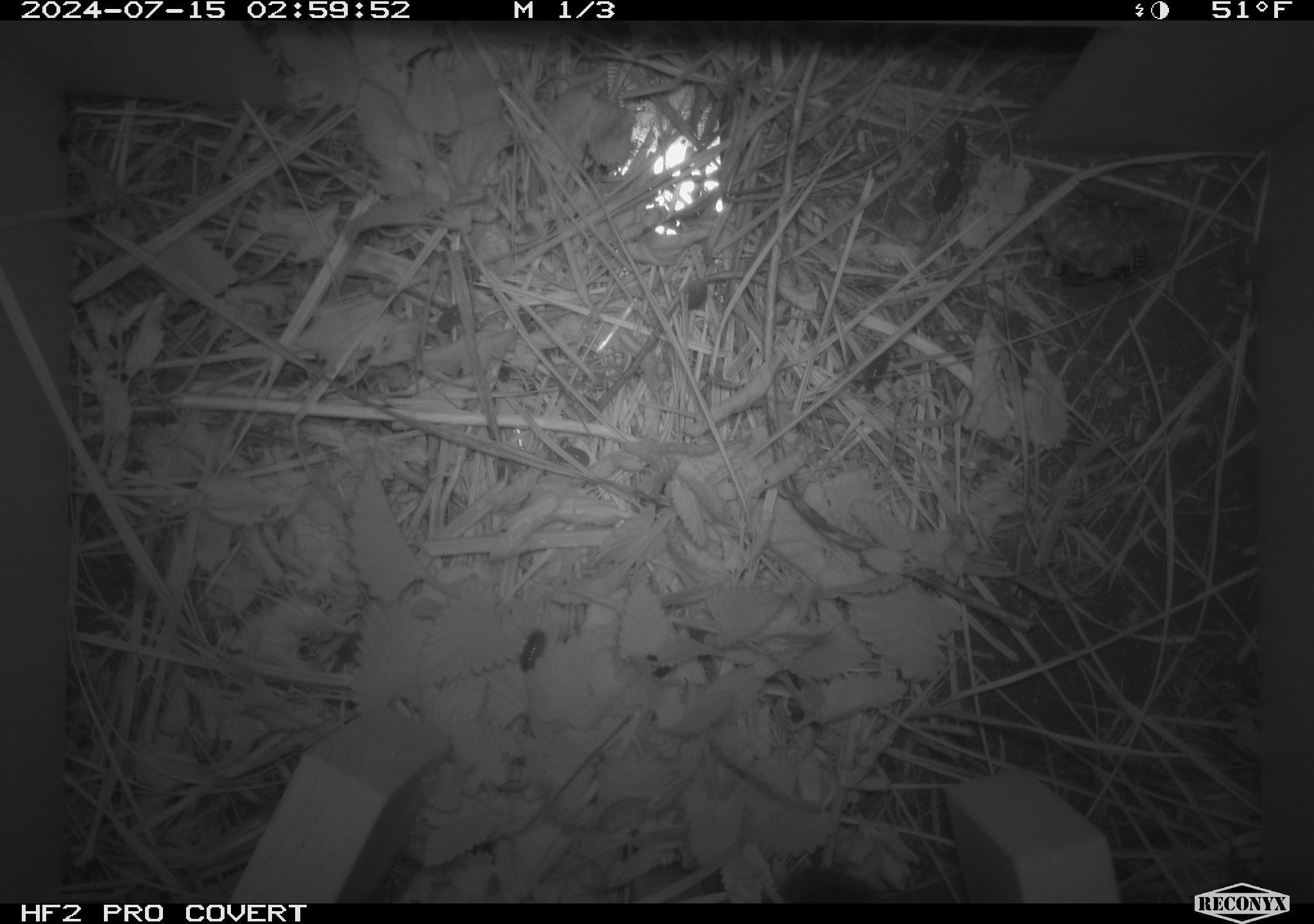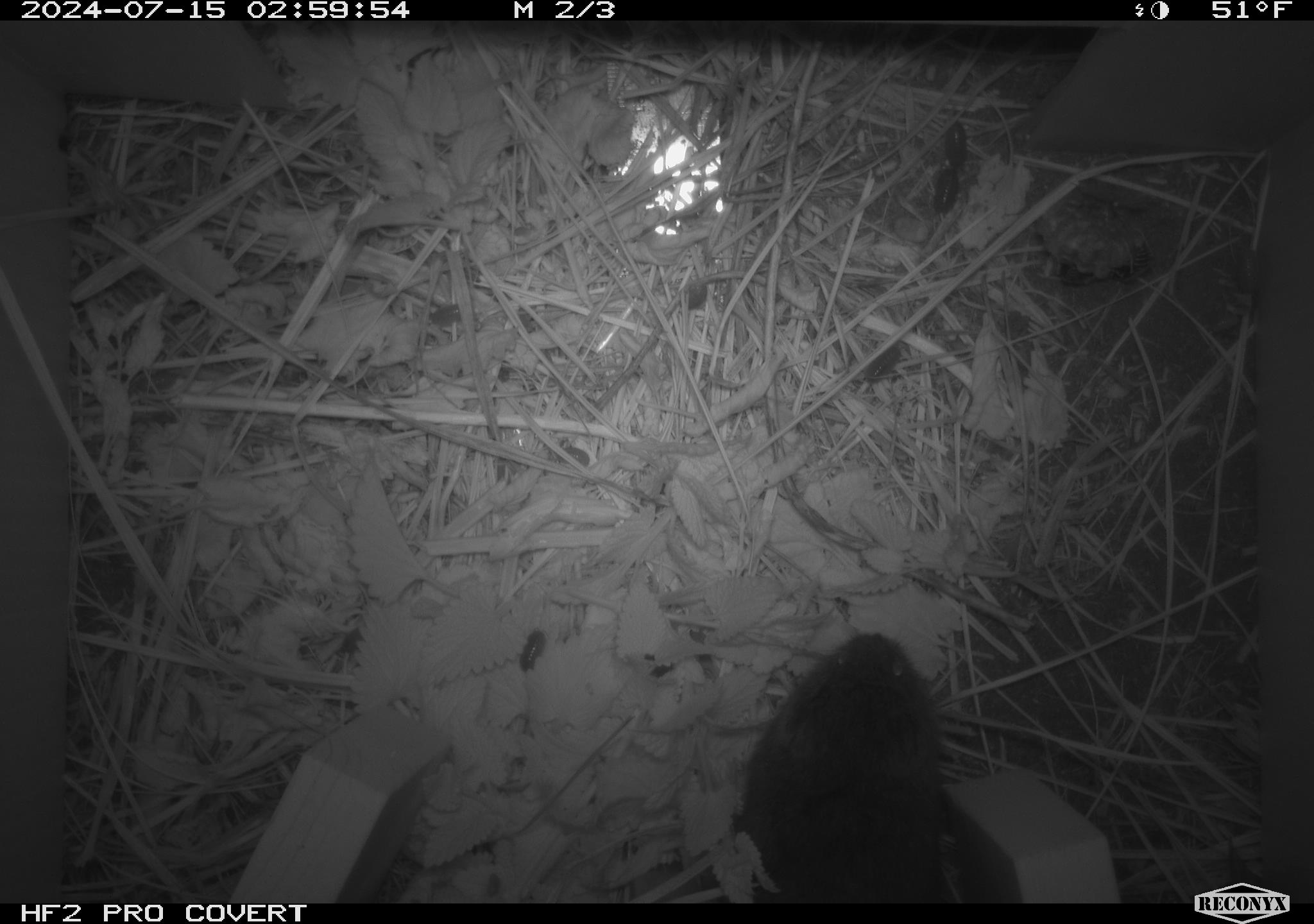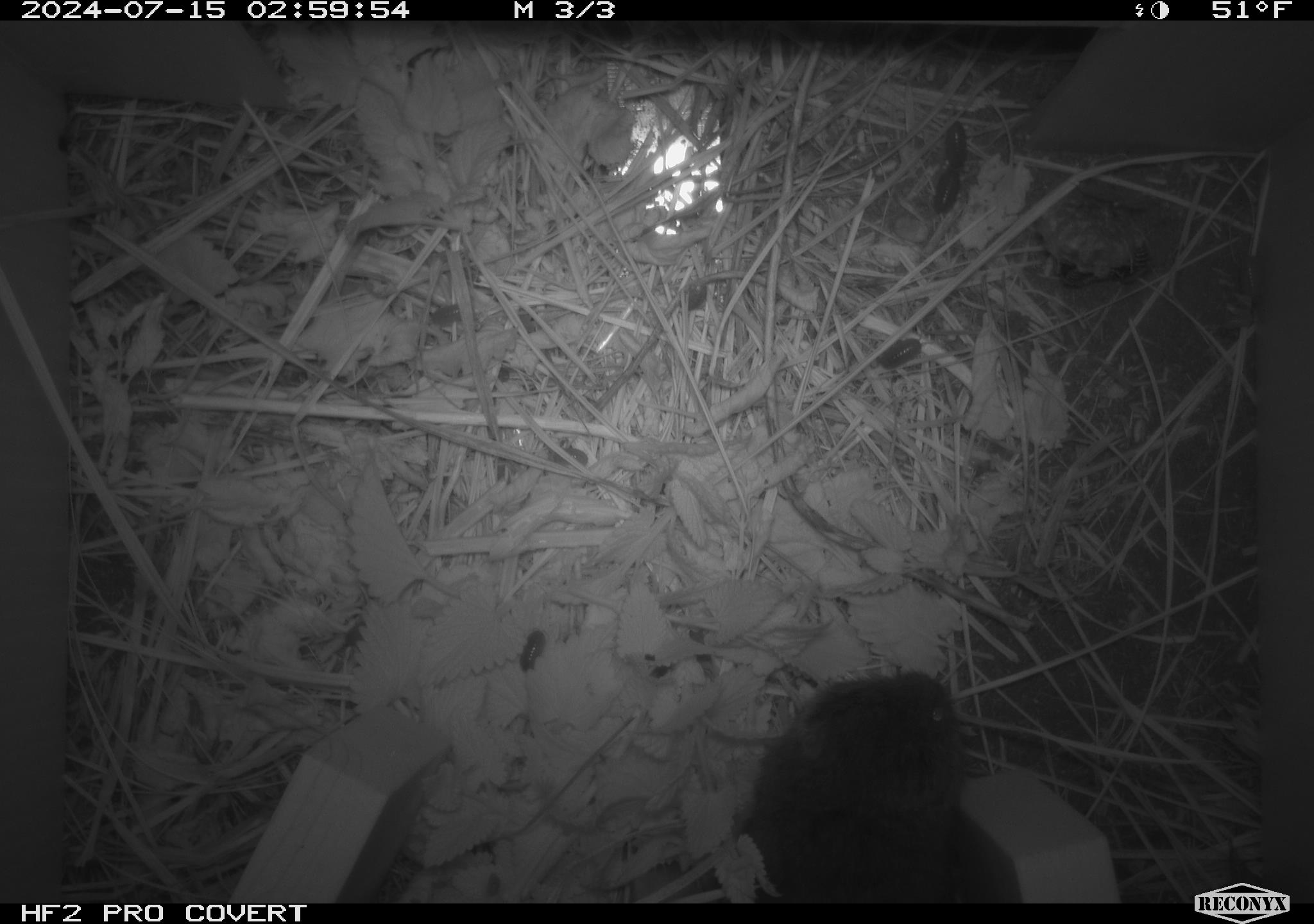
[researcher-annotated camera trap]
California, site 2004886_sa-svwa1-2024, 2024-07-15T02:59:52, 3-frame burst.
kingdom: Animalia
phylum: Arthropoda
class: Insecta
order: Hymenoptera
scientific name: Hymenoptera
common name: ants, bees, wasps, and sawflies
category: hymenoptera order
Hymenoptera order (ants, bees, wasps, and sawflies) (Hymenoptera).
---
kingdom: Animalia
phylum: Chordata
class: Mammalia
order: Rodentia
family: Cricetidae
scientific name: Arvicolinae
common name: voles, lemmings, and muskrats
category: arvicolinae subfamily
Arvicolinae subfamily (voles, lemmings, and muskrats) (Arvicolinae).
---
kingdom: Animalia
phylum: Arthropoda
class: Malacostraca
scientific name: Malacostraca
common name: amphipods, crabs, isopods, krill, lobsters and shrimps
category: malacostracan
Malacostracan (amphipods, crabs, isopods, krill, lobsters and shrimps) (Malacostraca).